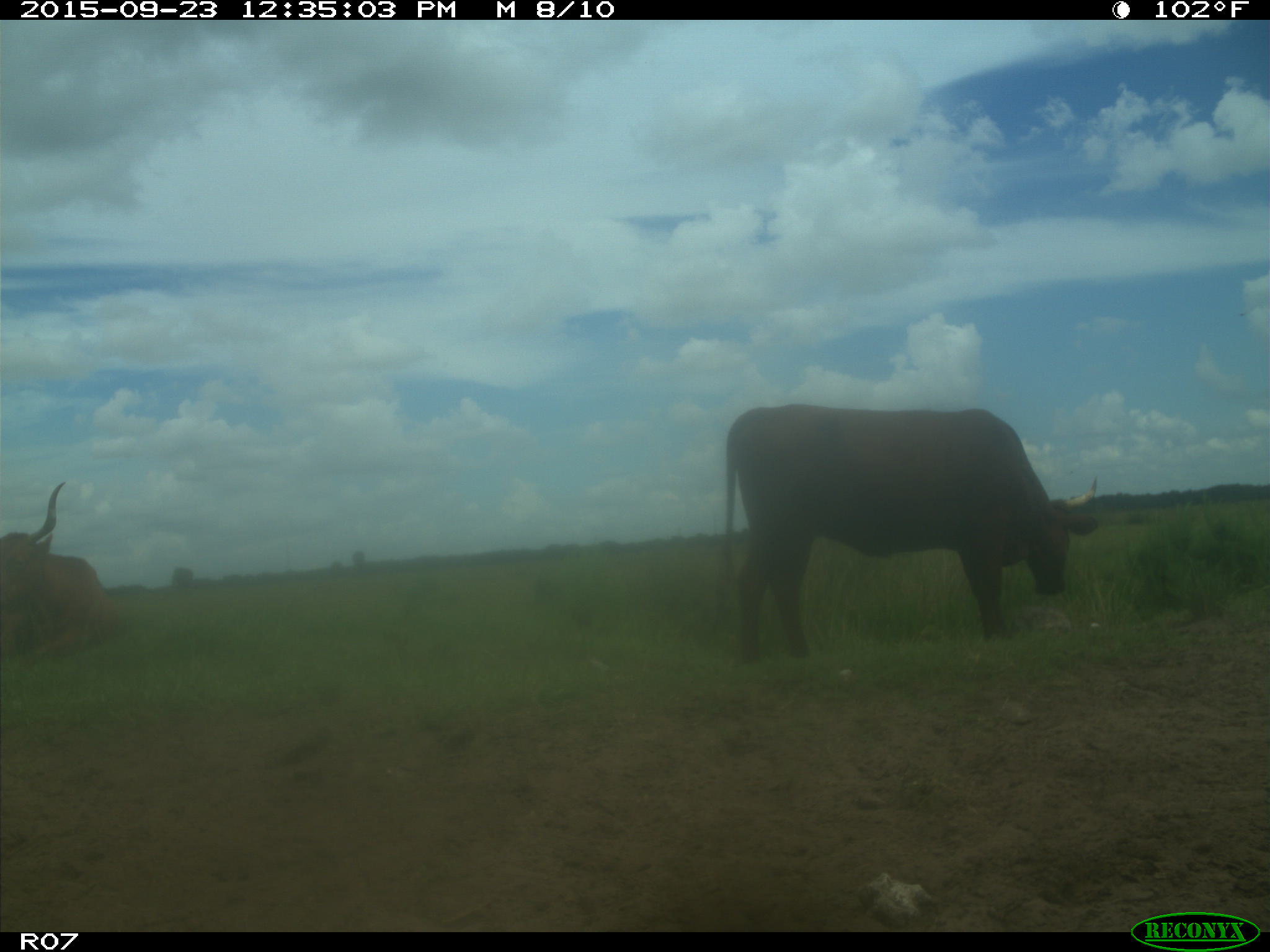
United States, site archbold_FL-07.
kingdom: Animalia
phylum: Chordata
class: Mammalia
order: Artiodactyla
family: Bovidae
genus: Bos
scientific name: Bos taurus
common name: domestic cow